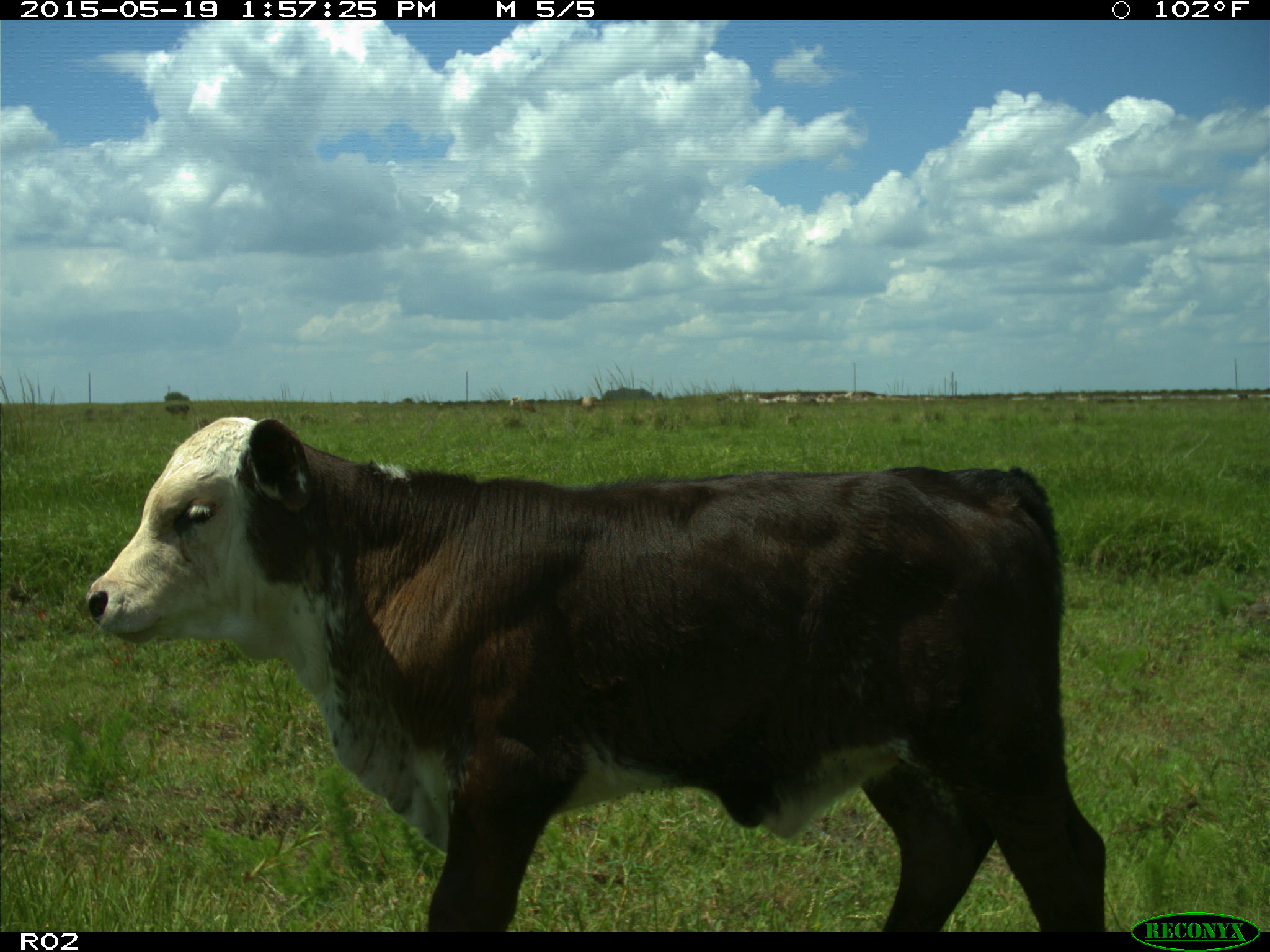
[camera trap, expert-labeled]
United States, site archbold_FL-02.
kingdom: Animalia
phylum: Chordata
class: Mammalia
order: Artiodactyla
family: Bovidae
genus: Bos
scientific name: Bos taurus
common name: domestic cow